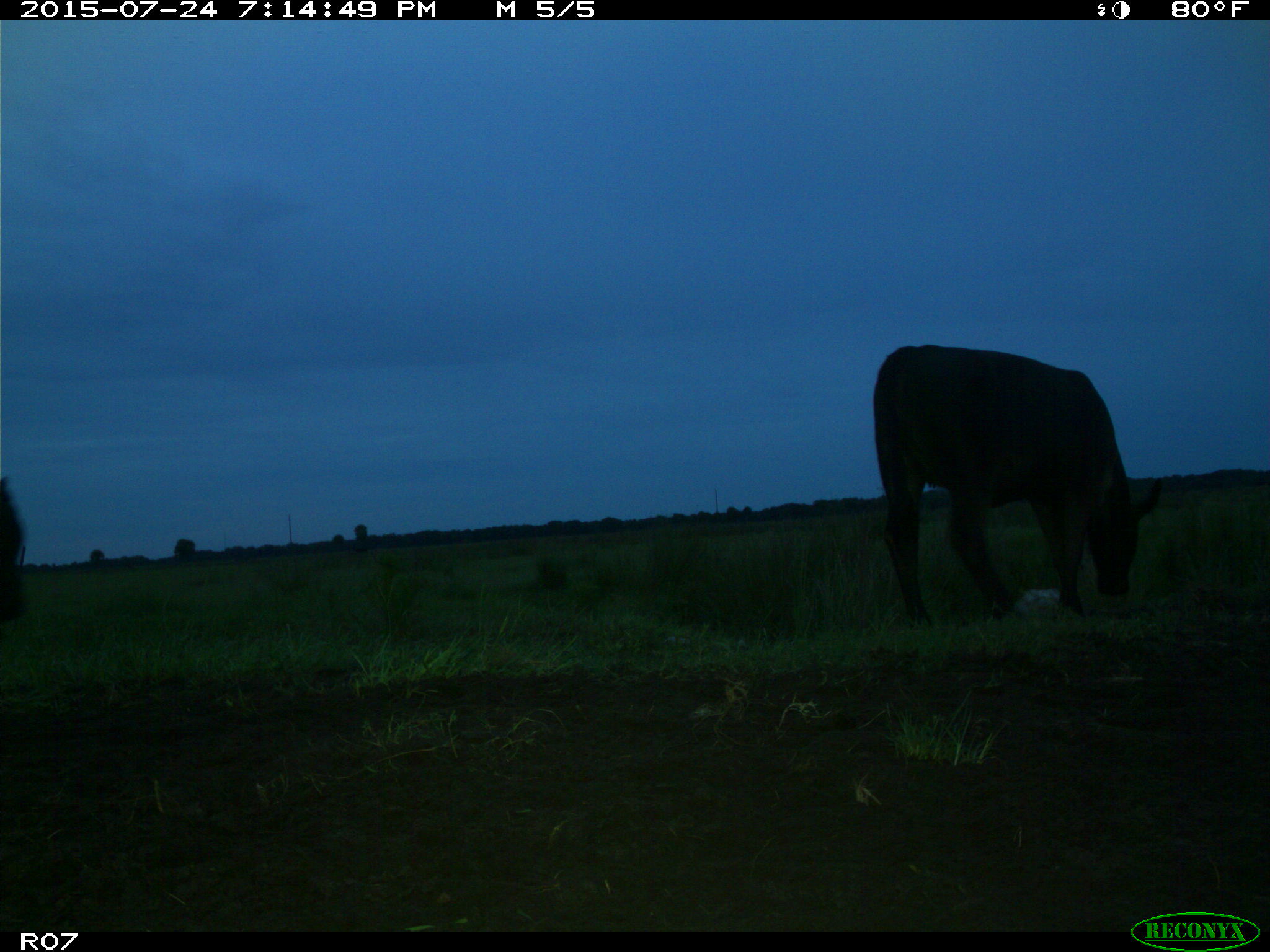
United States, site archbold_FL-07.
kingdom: Animalia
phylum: Chordata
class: Mammalia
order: Artiodactyla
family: Bovidae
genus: Bos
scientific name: Bos taurus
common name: domestic cow